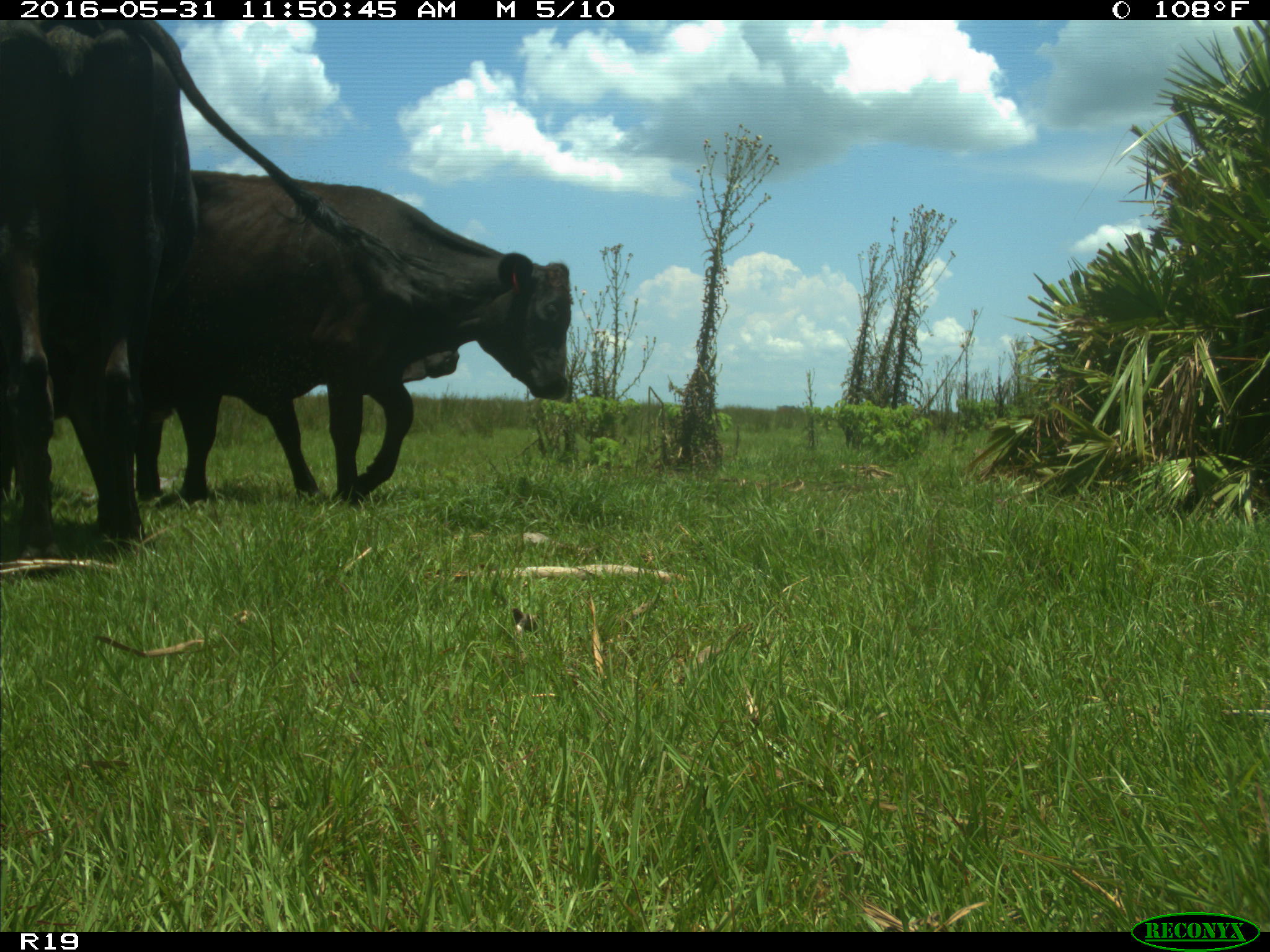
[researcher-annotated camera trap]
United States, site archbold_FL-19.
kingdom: Animalia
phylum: Chordata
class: Mammalia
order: Artiodactyla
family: Bovidae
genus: Bos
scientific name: Bos taurus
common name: domestic cow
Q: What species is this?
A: Bos taurus (domestic cow).